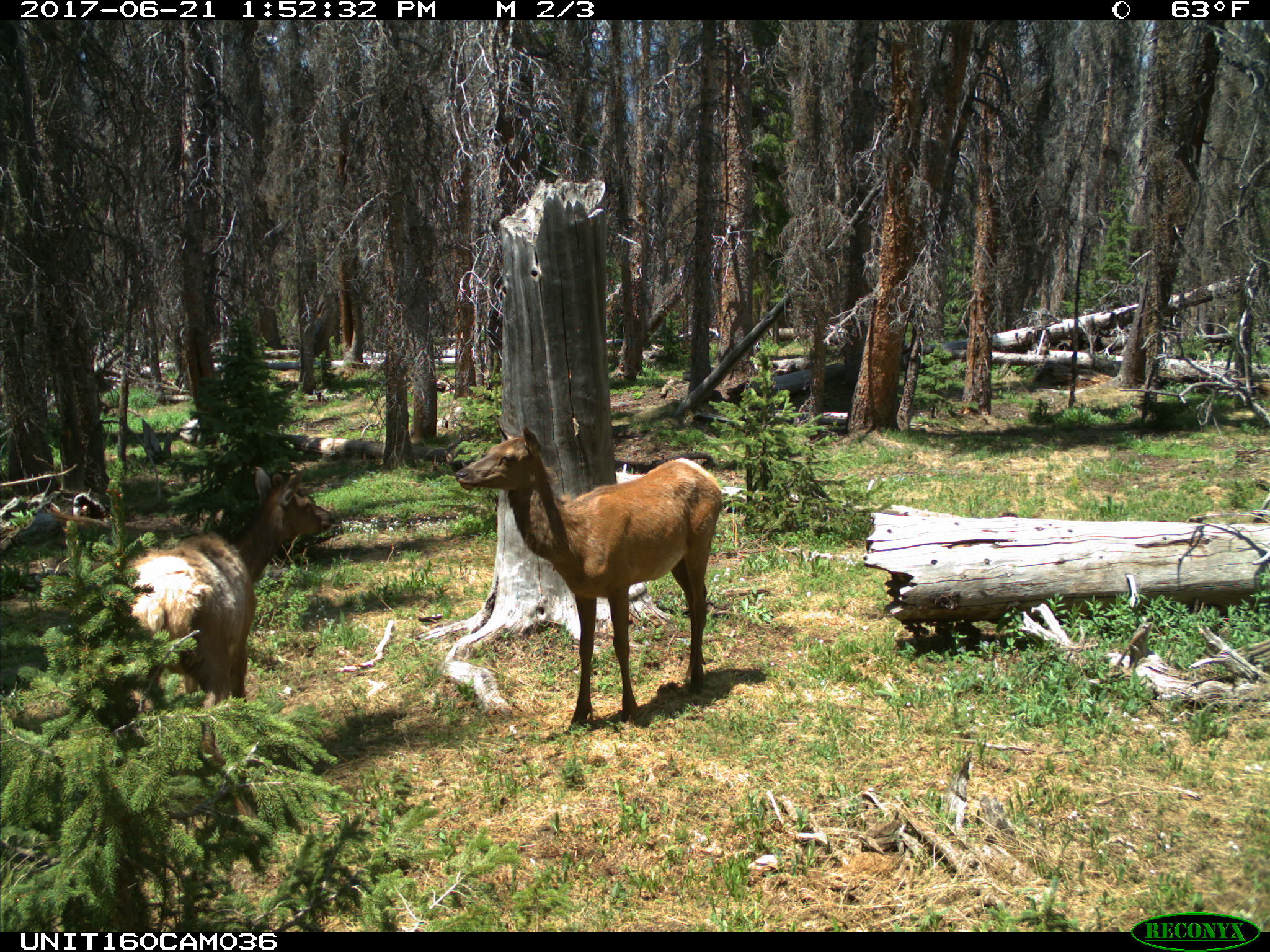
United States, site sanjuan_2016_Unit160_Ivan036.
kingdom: Animalia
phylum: Chordata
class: Mammalia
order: Artiodactyla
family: Cervidae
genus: Cervus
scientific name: Cervus elaphus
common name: red deer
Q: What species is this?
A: Cervus elaphus (red deer).